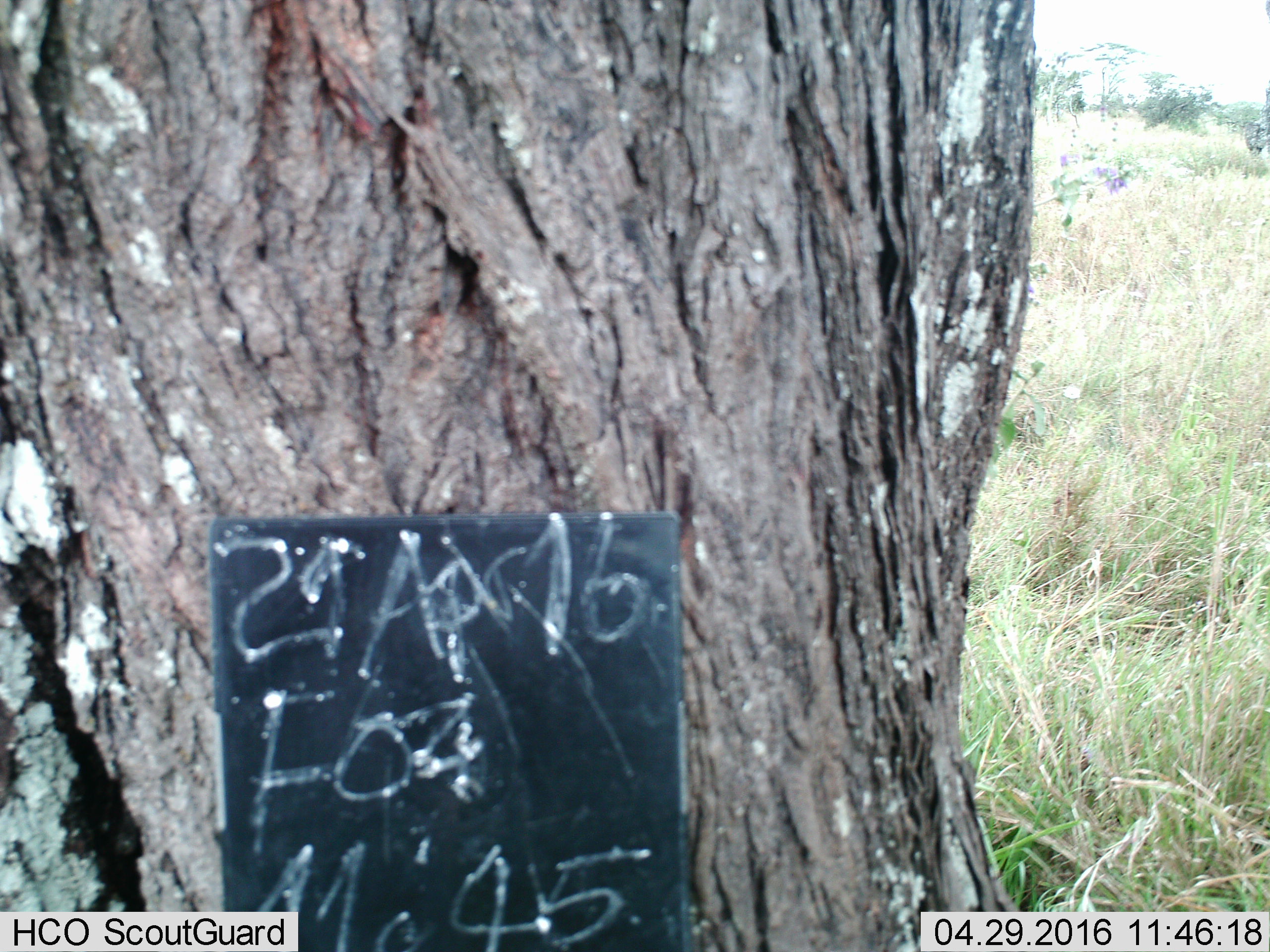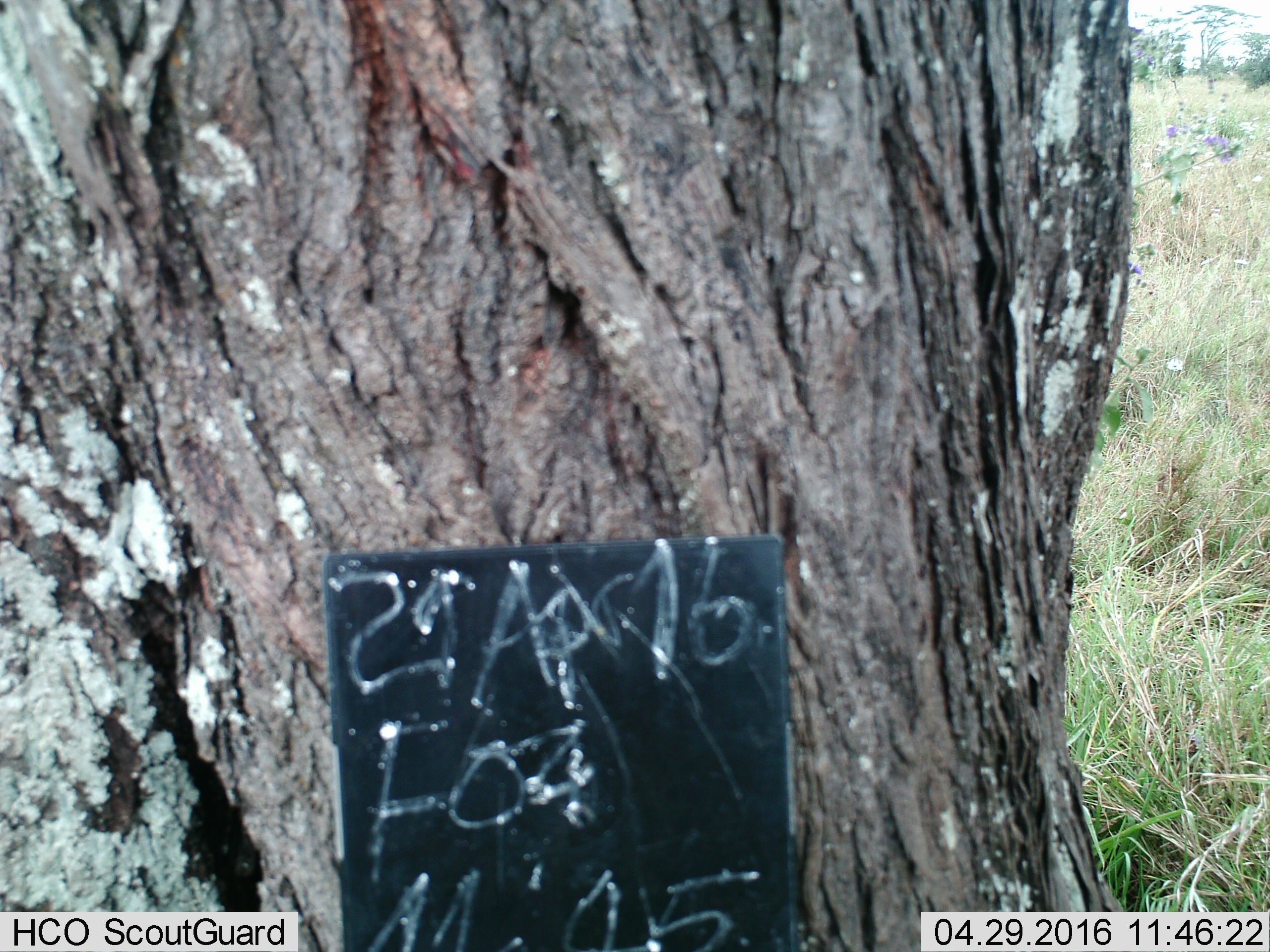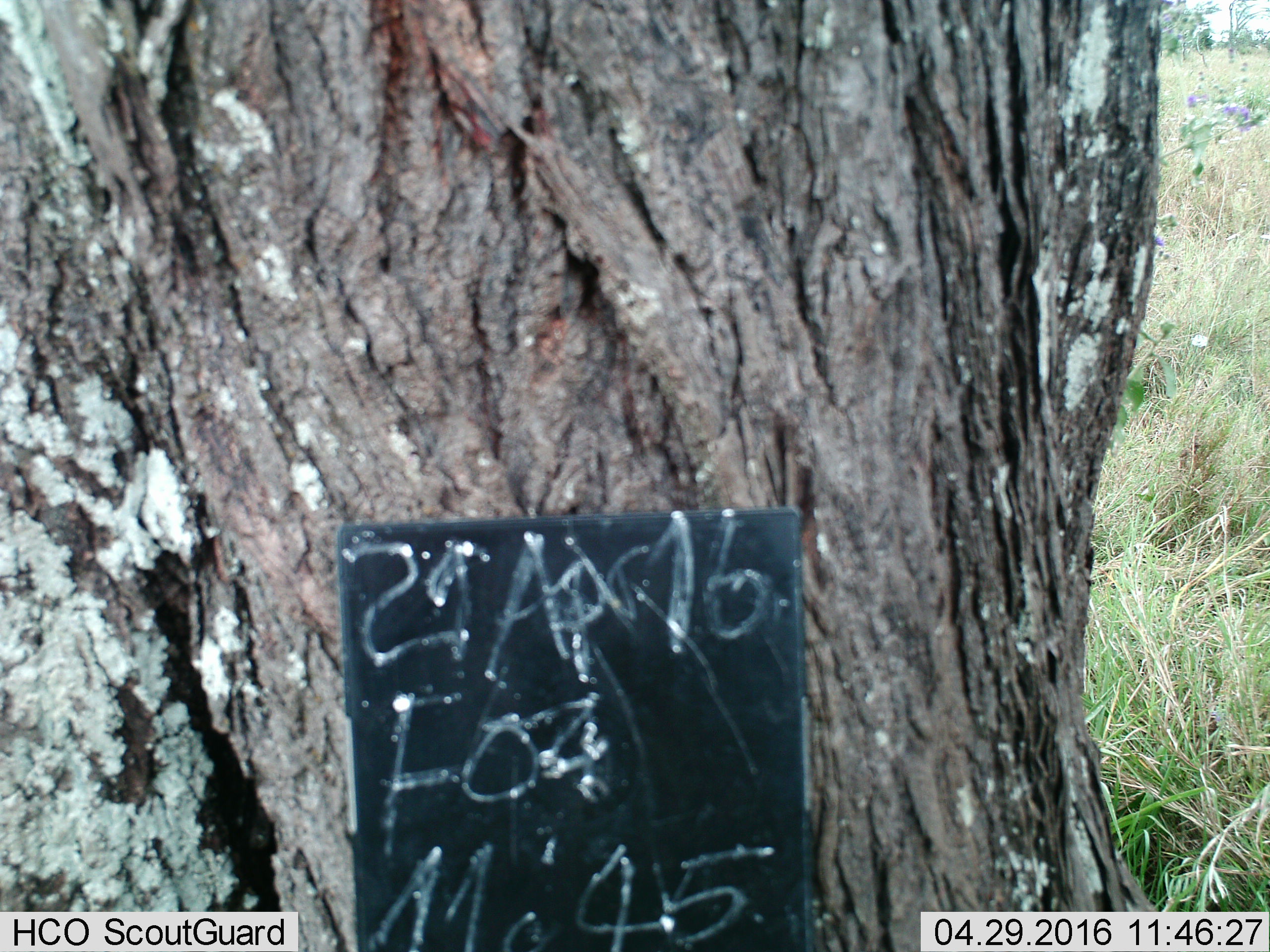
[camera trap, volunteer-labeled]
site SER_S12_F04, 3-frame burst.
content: unidentified animal